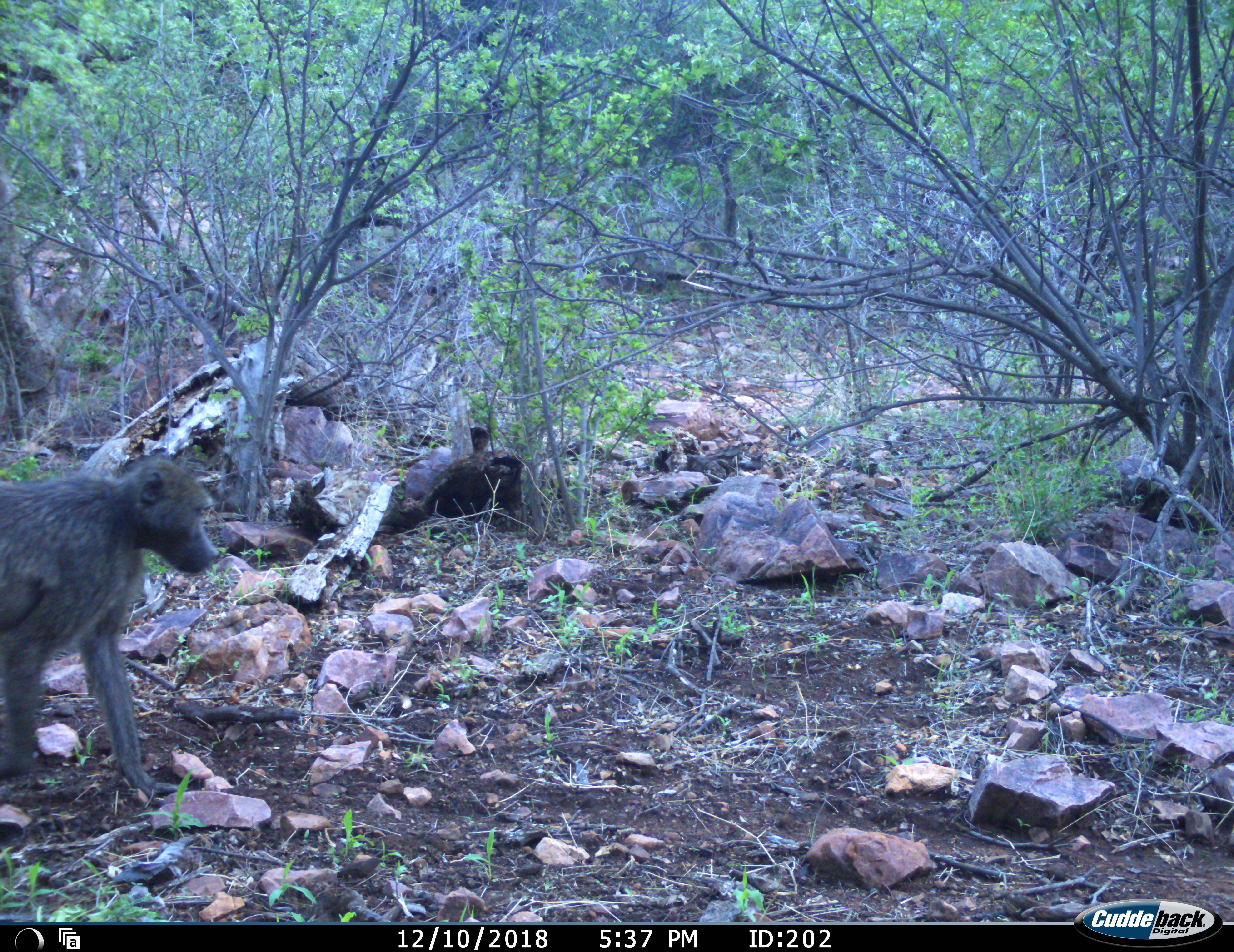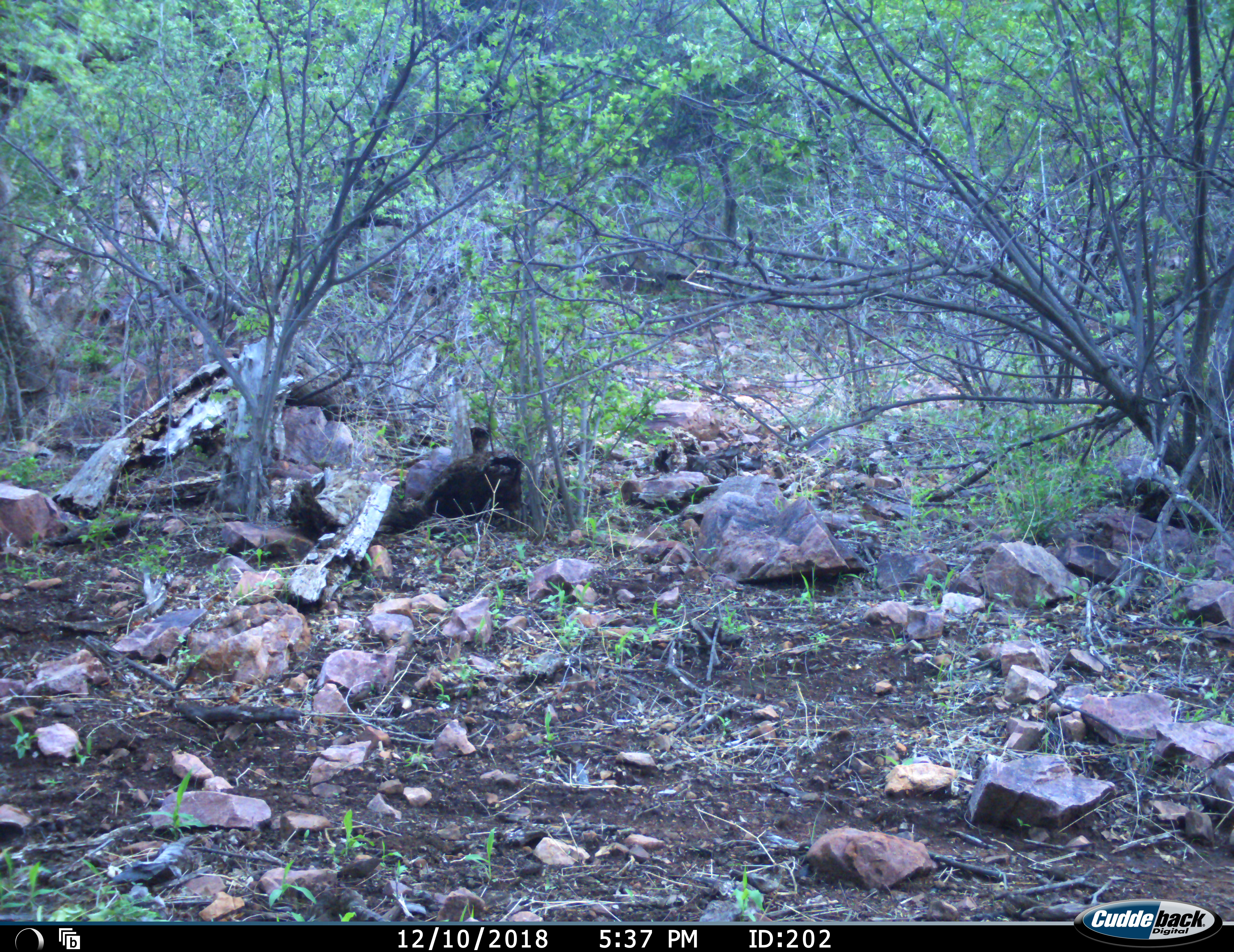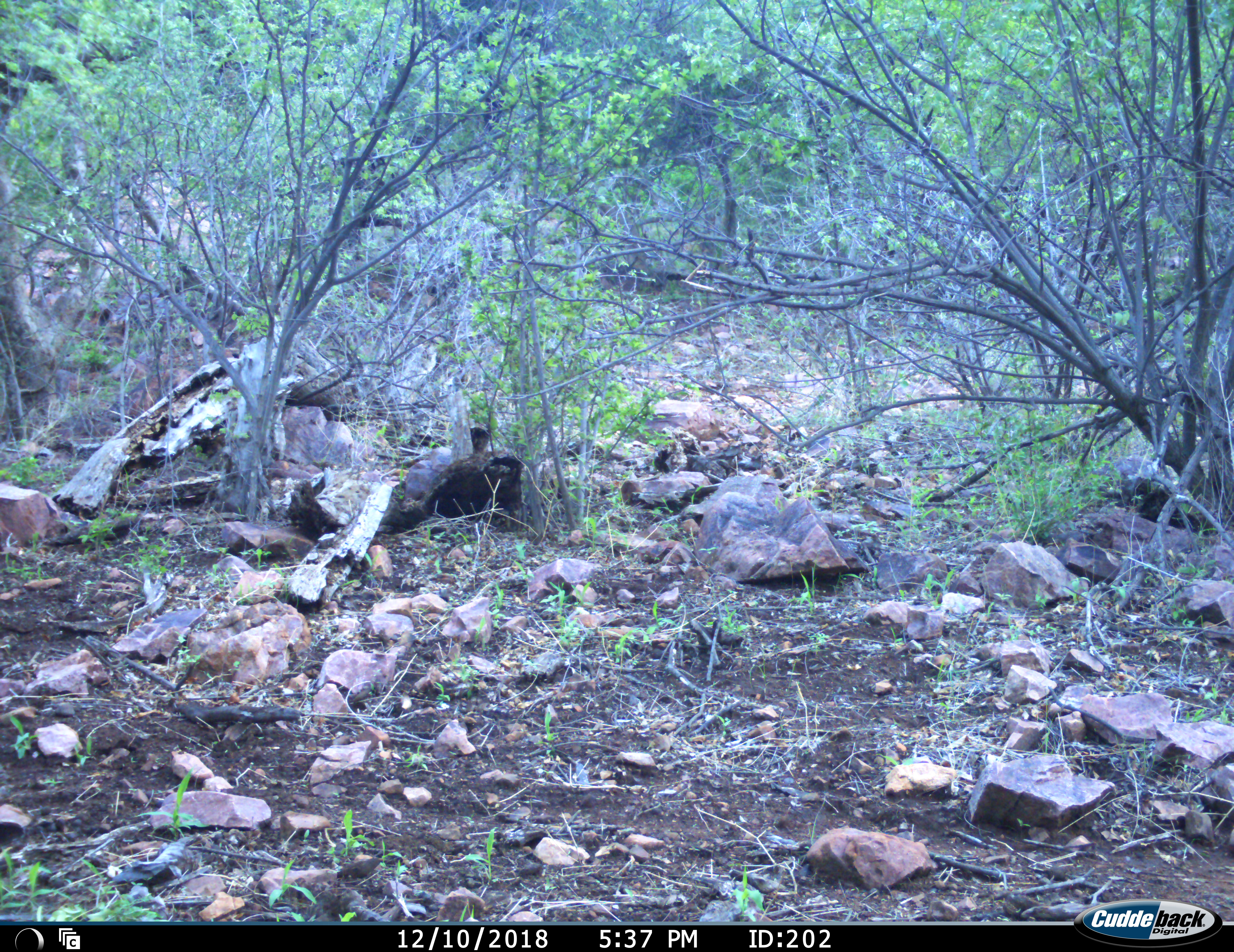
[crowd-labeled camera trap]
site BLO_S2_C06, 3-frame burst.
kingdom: Animalia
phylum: Chordata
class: Mammalia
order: Primates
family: Cercopithecidae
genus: Papio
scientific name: Papio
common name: baboon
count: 1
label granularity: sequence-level